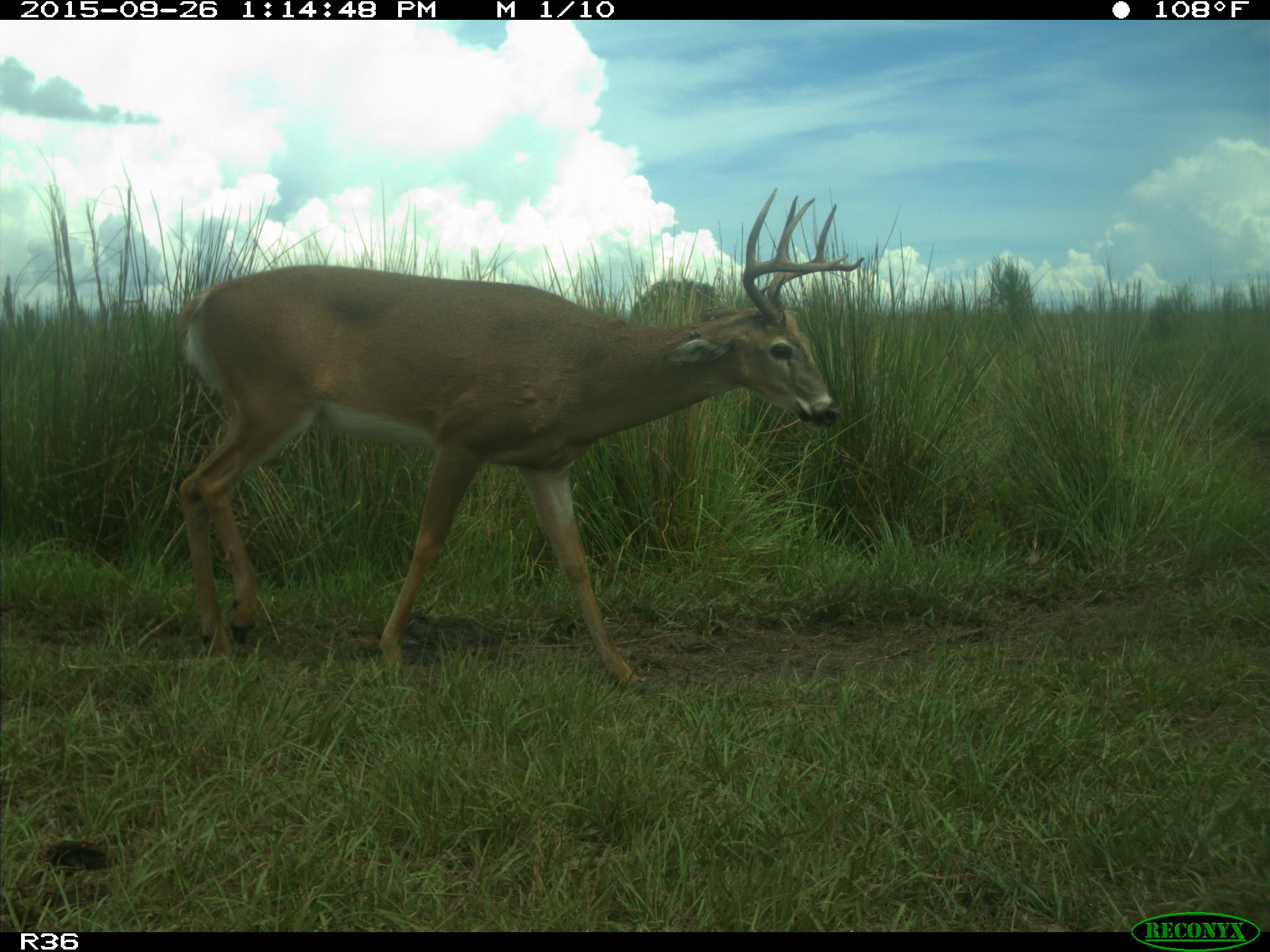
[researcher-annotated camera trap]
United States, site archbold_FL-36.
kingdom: Animalia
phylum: Chordata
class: Mammalia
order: Artiodactyla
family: Cervidae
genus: Odocoileus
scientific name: Odocoileus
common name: deer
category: unidentified deer